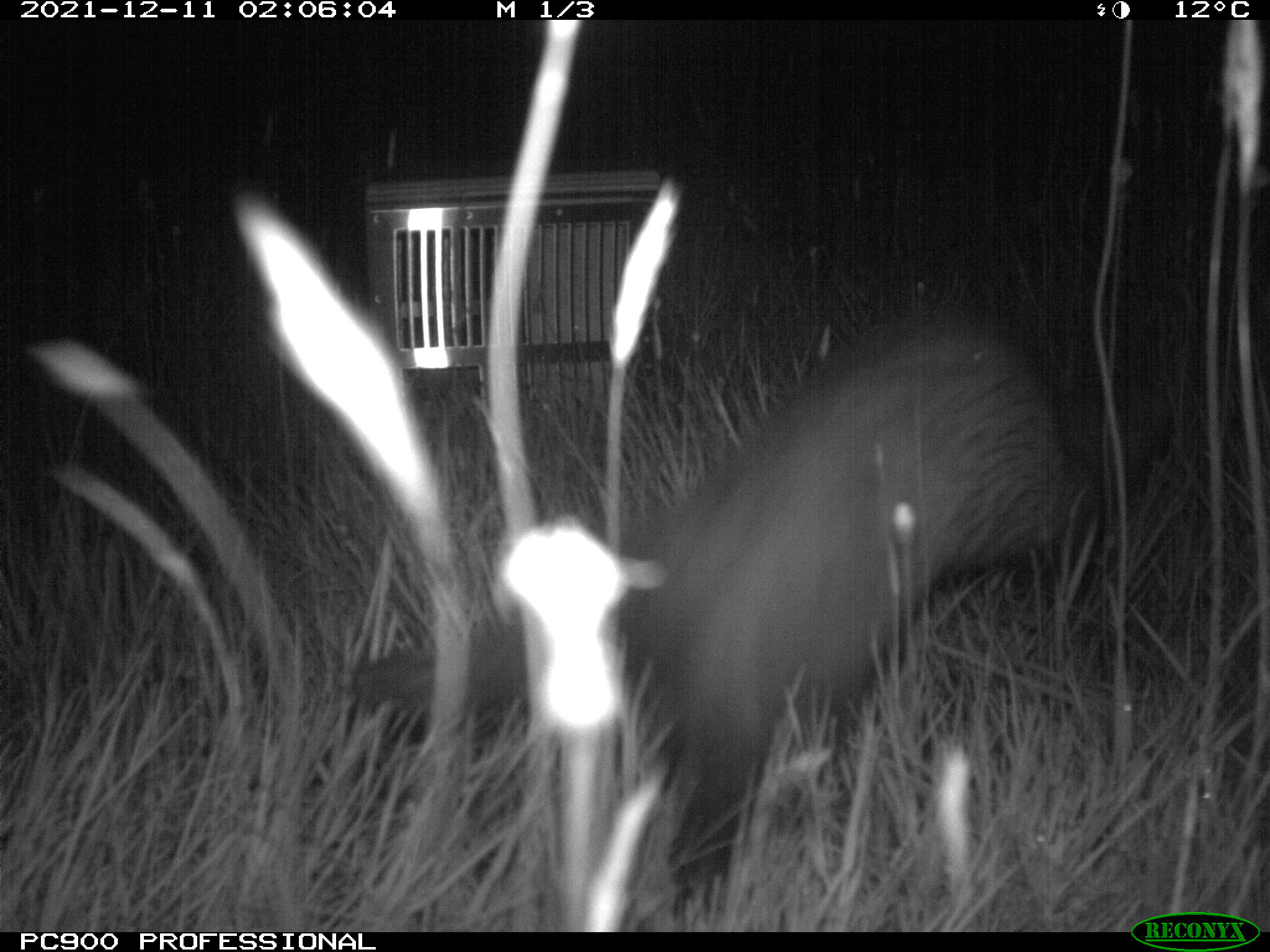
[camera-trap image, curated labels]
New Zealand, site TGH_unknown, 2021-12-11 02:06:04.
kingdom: Animalia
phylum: Chordata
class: Mammalia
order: Carnivora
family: Mustelidae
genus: Mustela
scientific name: Mustela furo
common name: ferret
Ferret (Mustela furo).